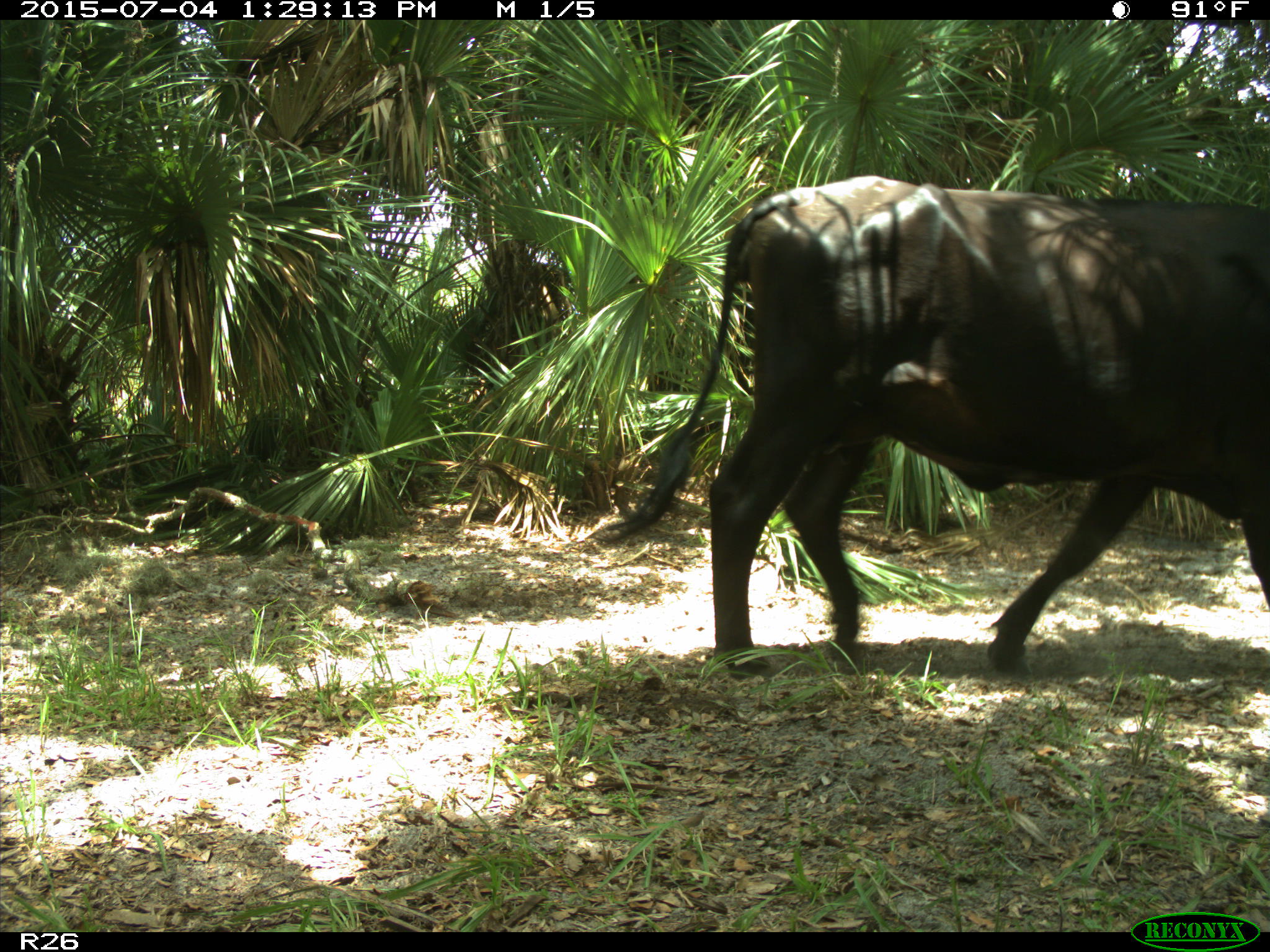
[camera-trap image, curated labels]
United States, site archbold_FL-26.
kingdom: Animalia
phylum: Chordata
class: Mammalia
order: Artiodactyla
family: Bovidae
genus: Bos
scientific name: Bos taurus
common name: domestic cow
Bos taurus (domestic cow).